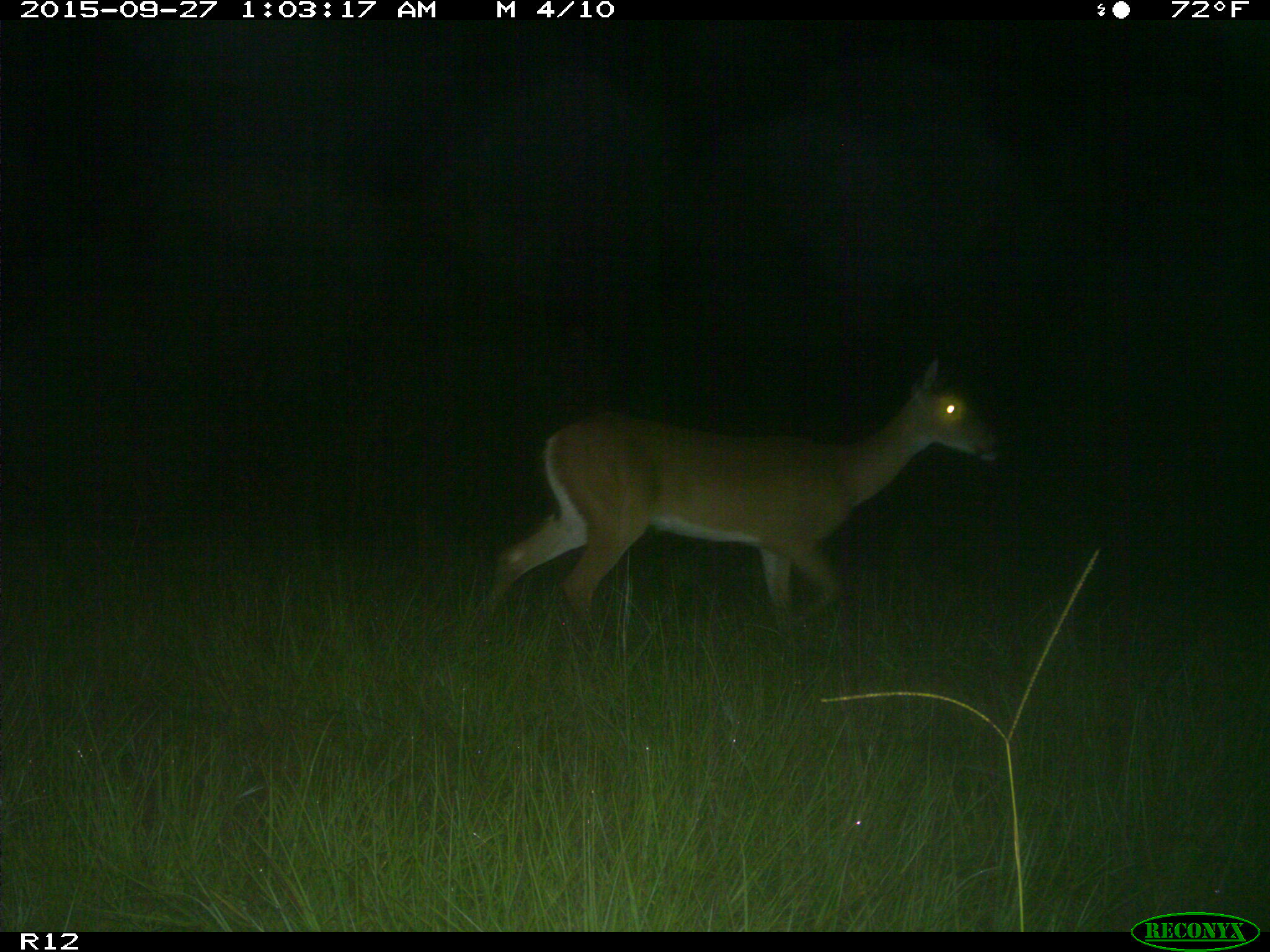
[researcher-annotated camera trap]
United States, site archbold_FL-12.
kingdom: Animalia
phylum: Chordata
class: Mammalia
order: Artiodactyla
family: Cervidae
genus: Odocoileus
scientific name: Odocoileus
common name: deer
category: unidentified deer